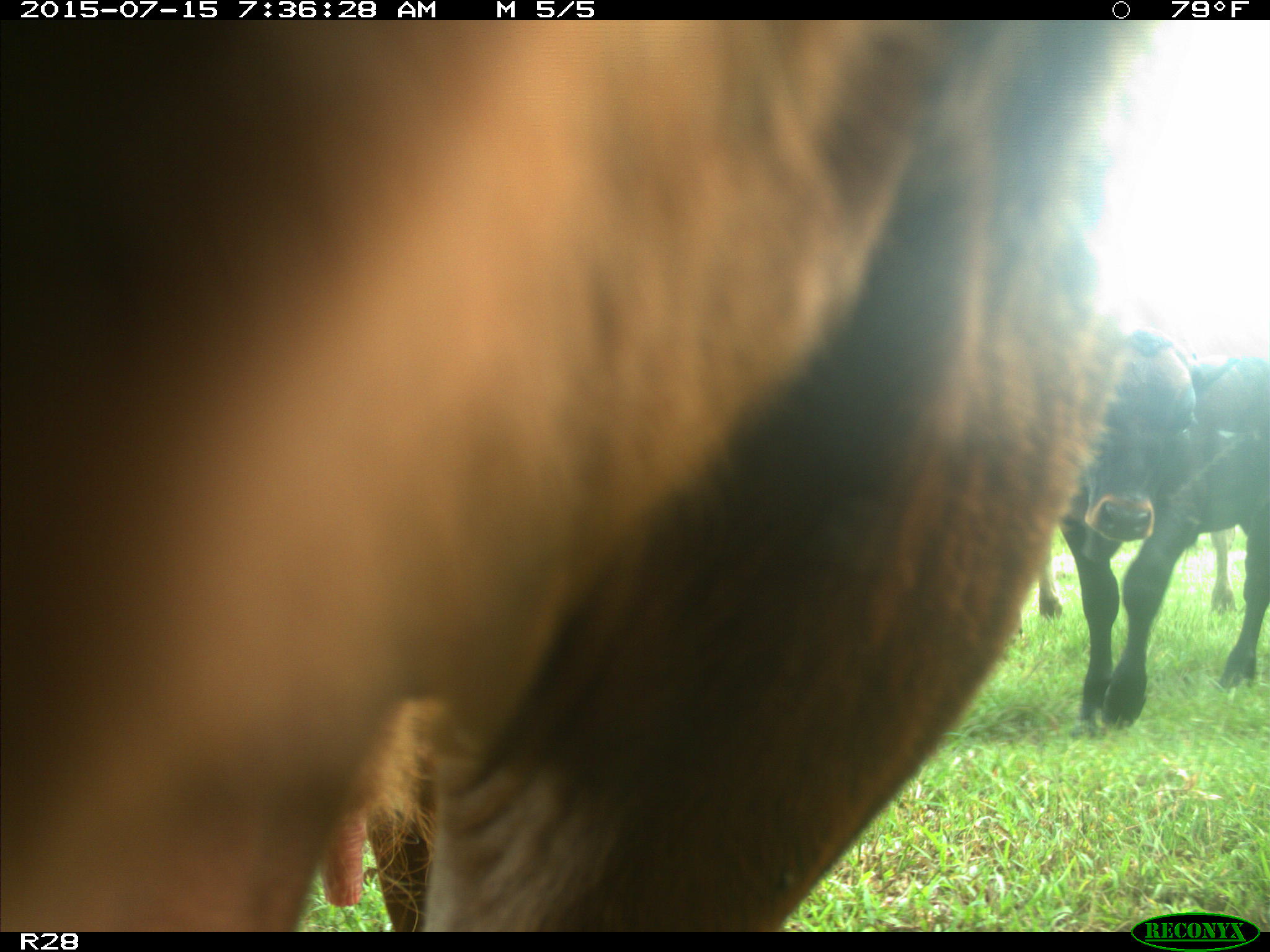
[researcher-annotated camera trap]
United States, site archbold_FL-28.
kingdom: Animalia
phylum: Chordata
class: Mammalia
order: Artiodactyla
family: Bovidae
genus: Bos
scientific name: Bos taurus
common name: domestic cow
Bos taurus (domestic cow).